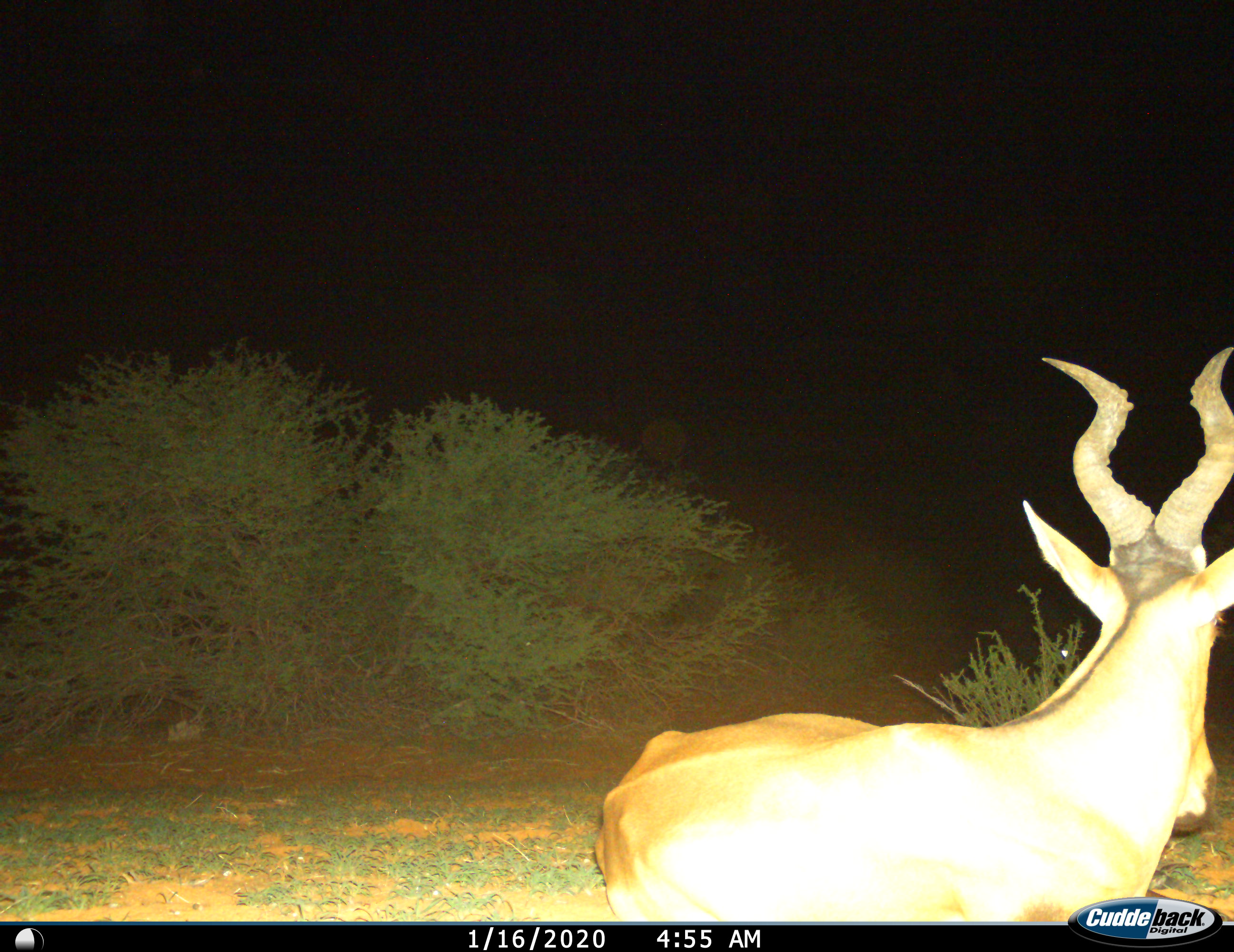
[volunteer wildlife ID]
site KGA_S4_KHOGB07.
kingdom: Animalia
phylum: Chordata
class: Mammalia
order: Artiodactyla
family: Bovidae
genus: Alcelaphus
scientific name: Alcelaphus buselaphus caama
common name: red hartebeest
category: hartebeestred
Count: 1.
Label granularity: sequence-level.